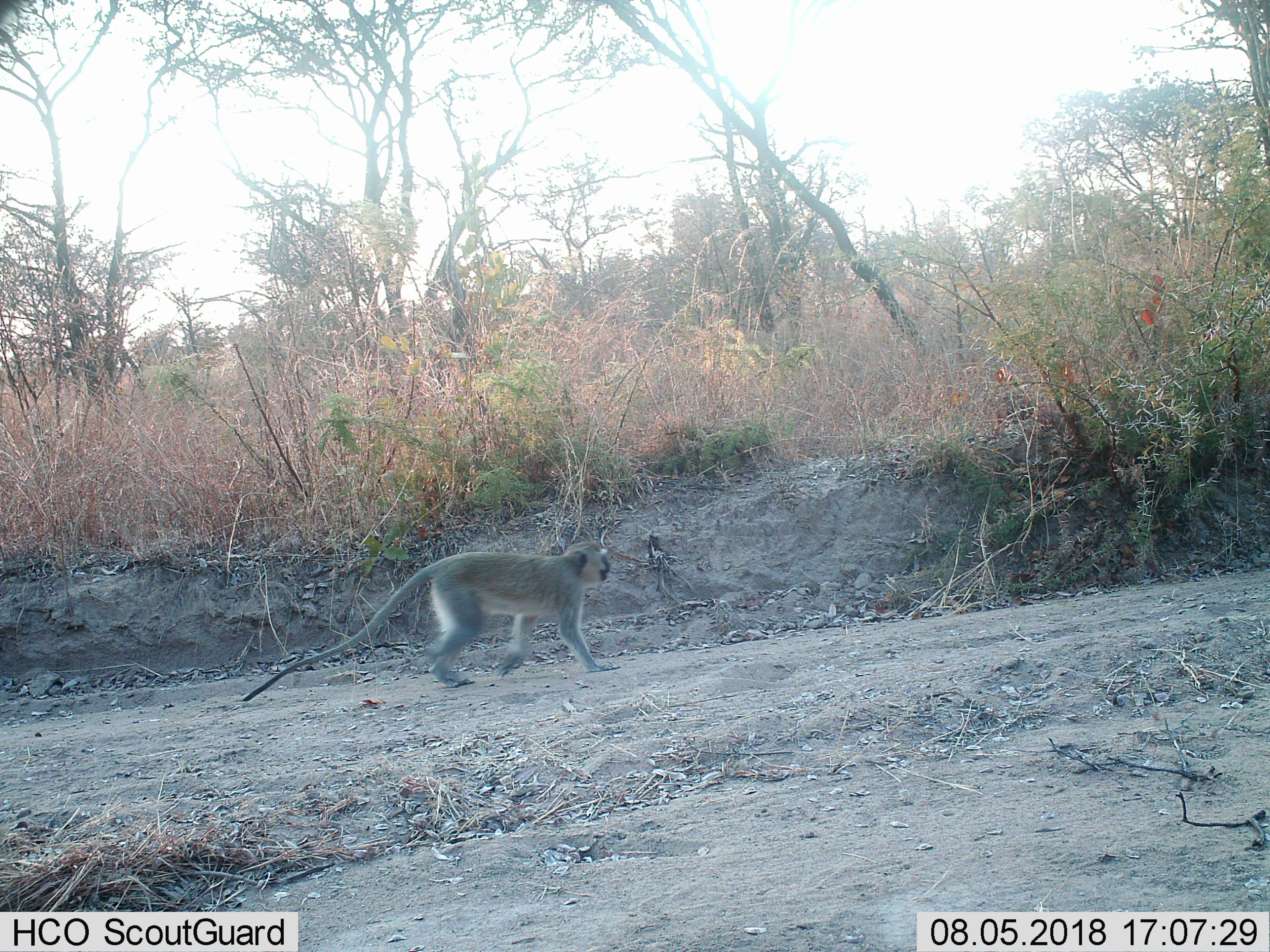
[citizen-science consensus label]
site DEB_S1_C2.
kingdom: Animalia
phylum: Chordata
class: Mammalia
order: Primates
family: Cercopithecidae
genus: Chlorocebus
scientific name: Chlorocebus pygerythrus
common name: vervet monkey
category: monkeyvervet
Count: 1.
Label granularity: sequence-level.